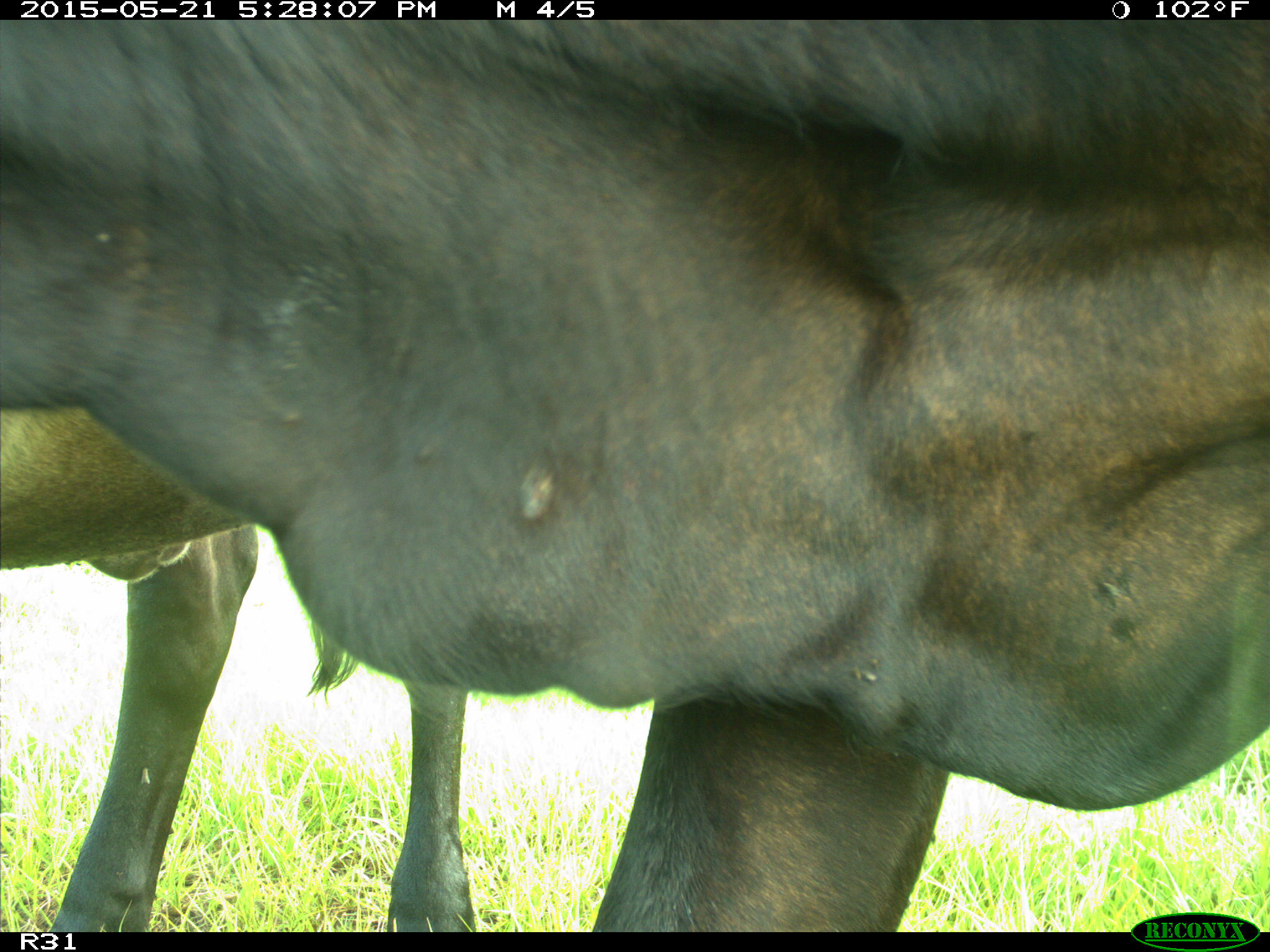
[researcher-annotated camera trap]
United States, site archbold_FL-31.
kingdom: Animalia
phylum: Chordata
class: Mammalia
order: Artiodactyla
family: Bovidae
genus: Bos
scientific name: Bos taurus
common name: domestic cow